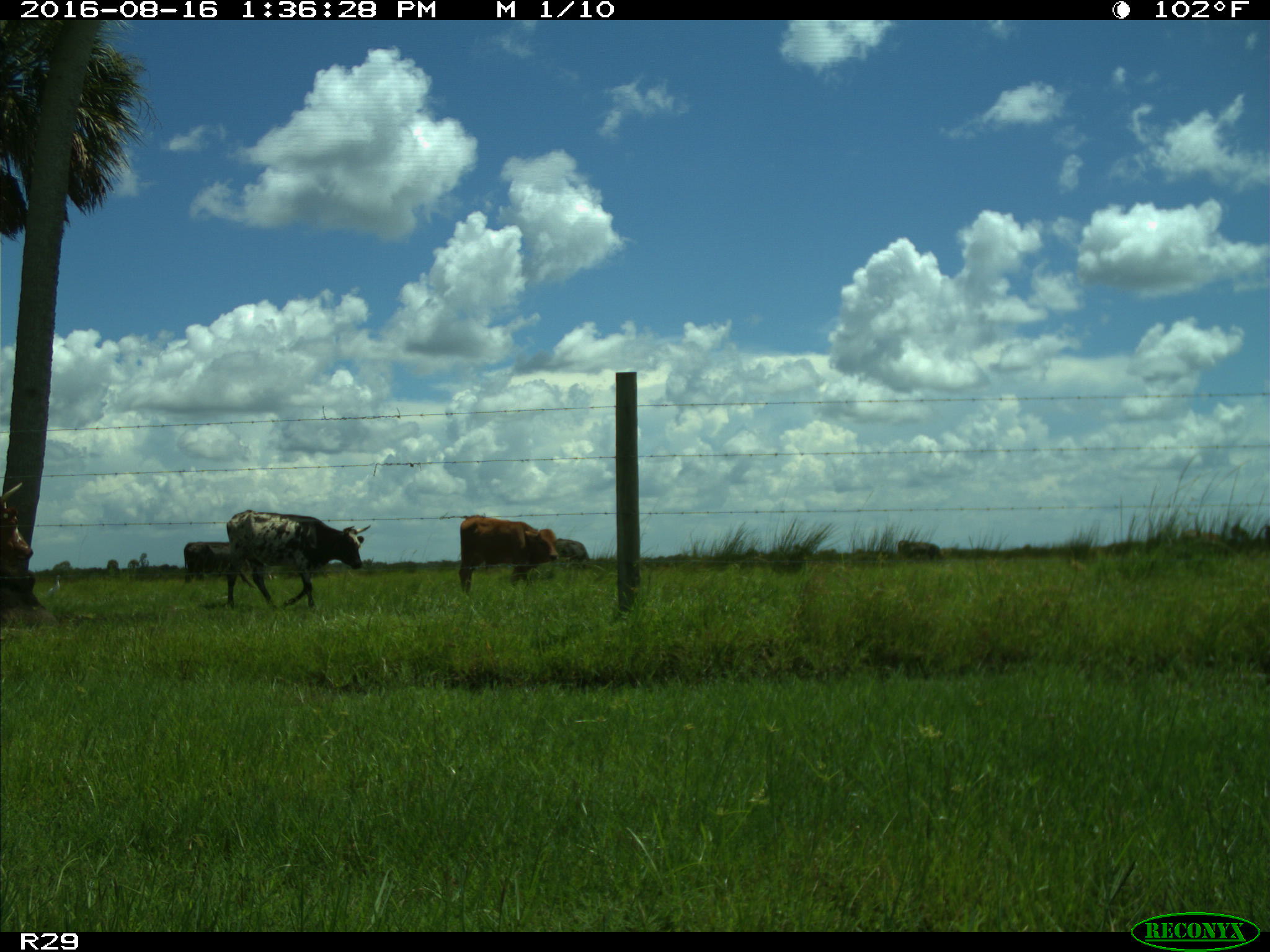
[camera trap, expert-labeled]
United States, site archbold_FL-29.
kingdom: Animalia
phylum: Chordata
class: Mammalia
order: Artiodactyla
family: Bovidae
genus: Bos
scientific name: Bos taurus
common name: domestic cow